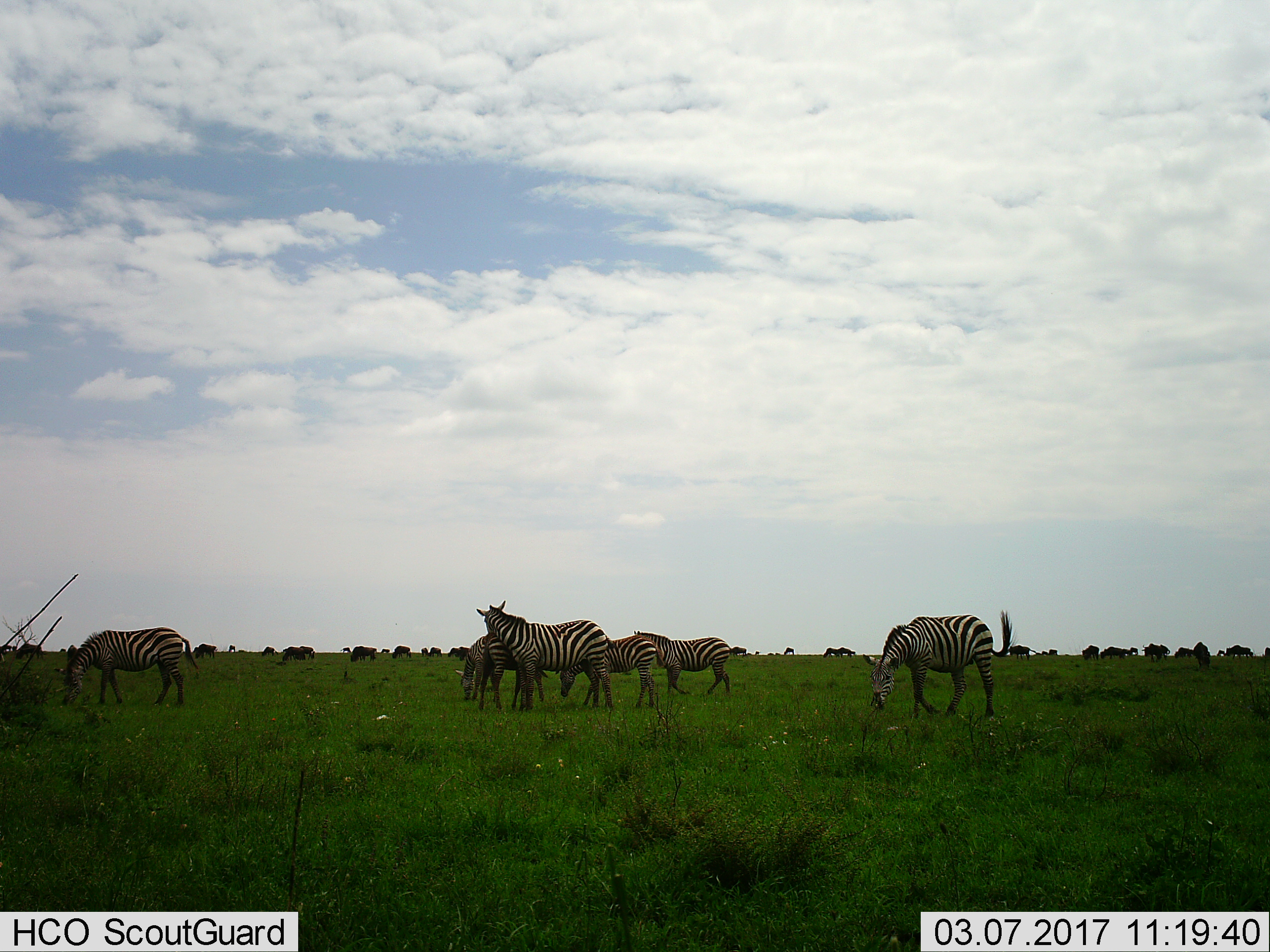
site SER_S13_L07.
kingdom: Animalia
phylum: Chordata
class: Mammalia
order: Perissodactyla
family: Equidae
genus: Equus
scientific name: Equus quagga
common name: plains zebra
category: zebraplains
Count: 7.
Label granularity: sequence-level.